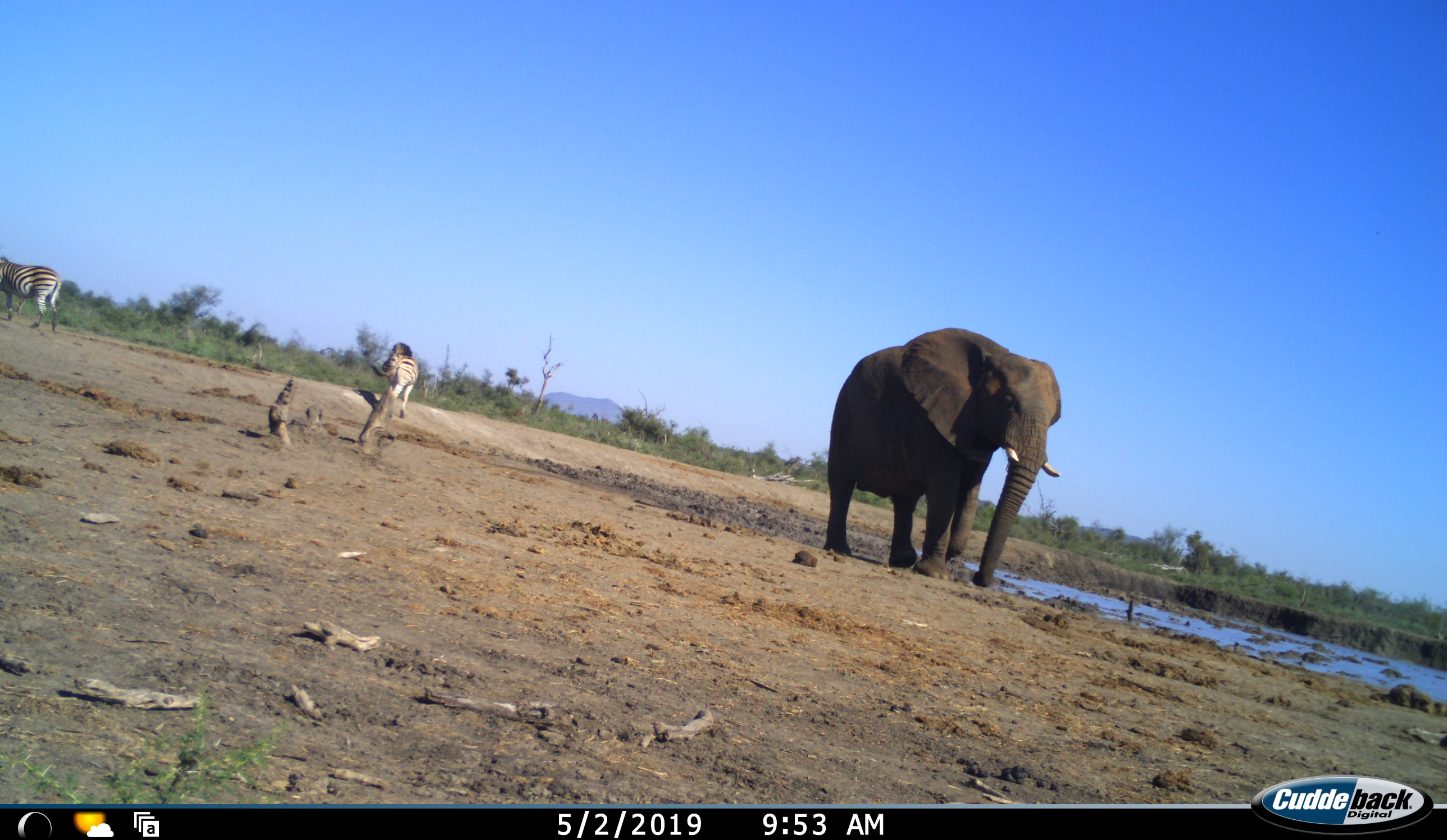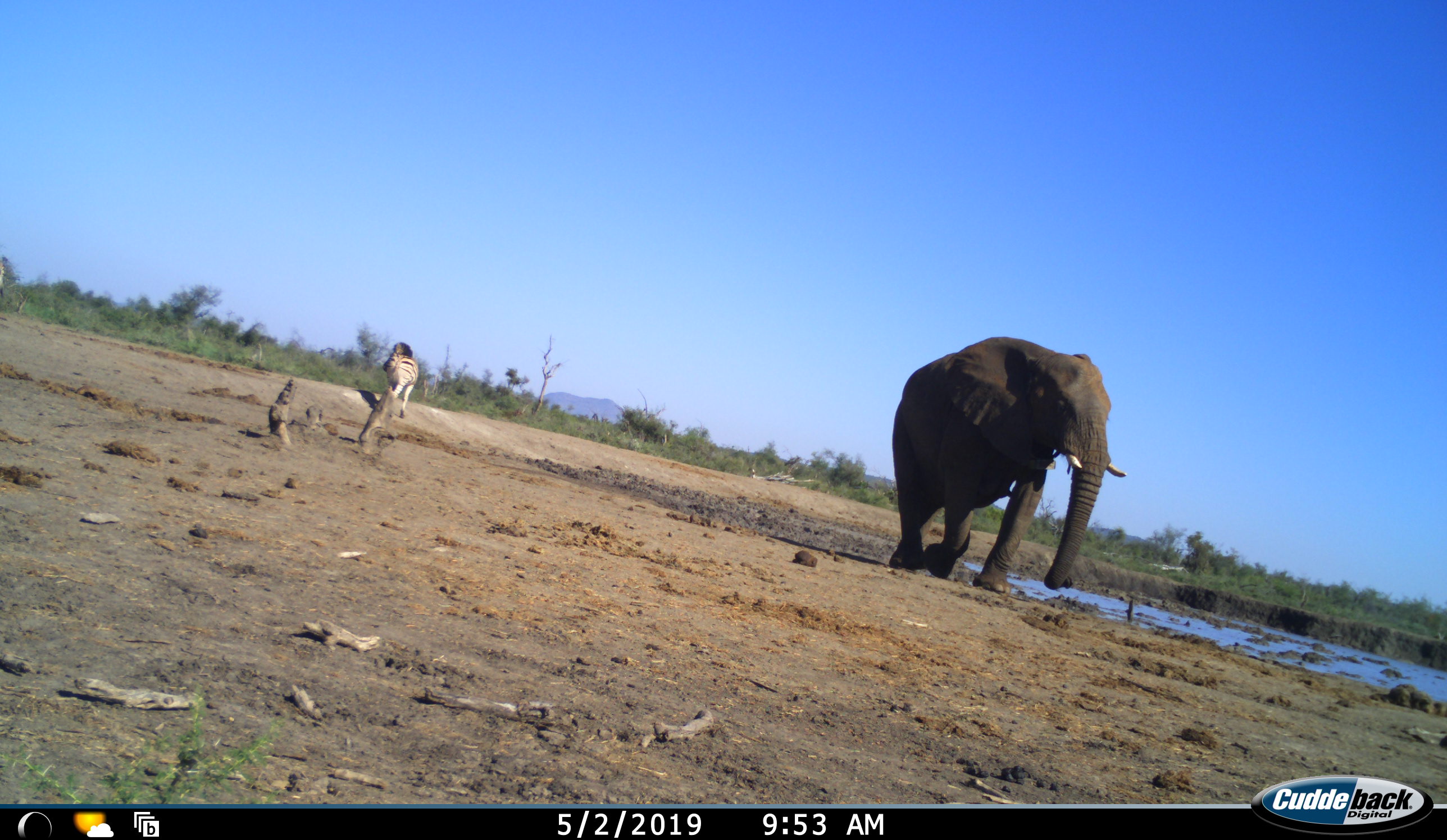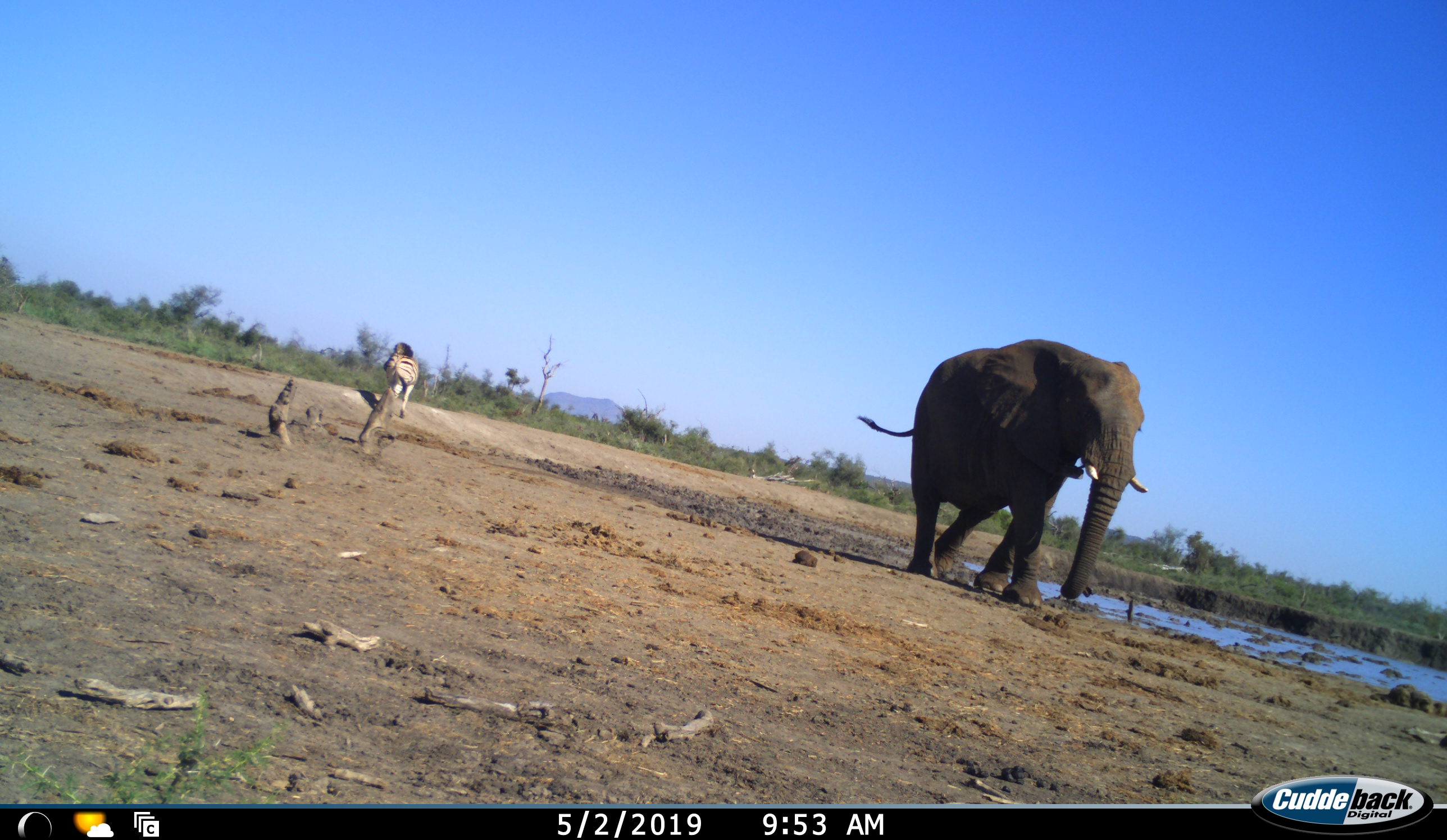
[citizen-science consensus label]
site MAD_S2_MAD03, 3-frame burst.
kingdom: Animalia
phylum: Chordata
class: Mammalia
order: Proboscidea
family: Elephantidae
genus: Loxodonta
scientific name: Loxodonta africana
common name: african bush elephant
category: elephant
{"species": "elephant (african bush elephant) (Loxodonta africana)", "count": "1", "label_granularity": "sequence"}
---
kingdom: Animalia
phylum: Chordata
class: Mammalia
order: Perissodactyla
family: Equidae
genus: Equus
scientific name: Equus quagga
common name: plains zebra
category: zebraplains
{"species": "zebraplains (plains zebra) (Equus quagga)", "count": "2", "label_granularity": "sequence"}